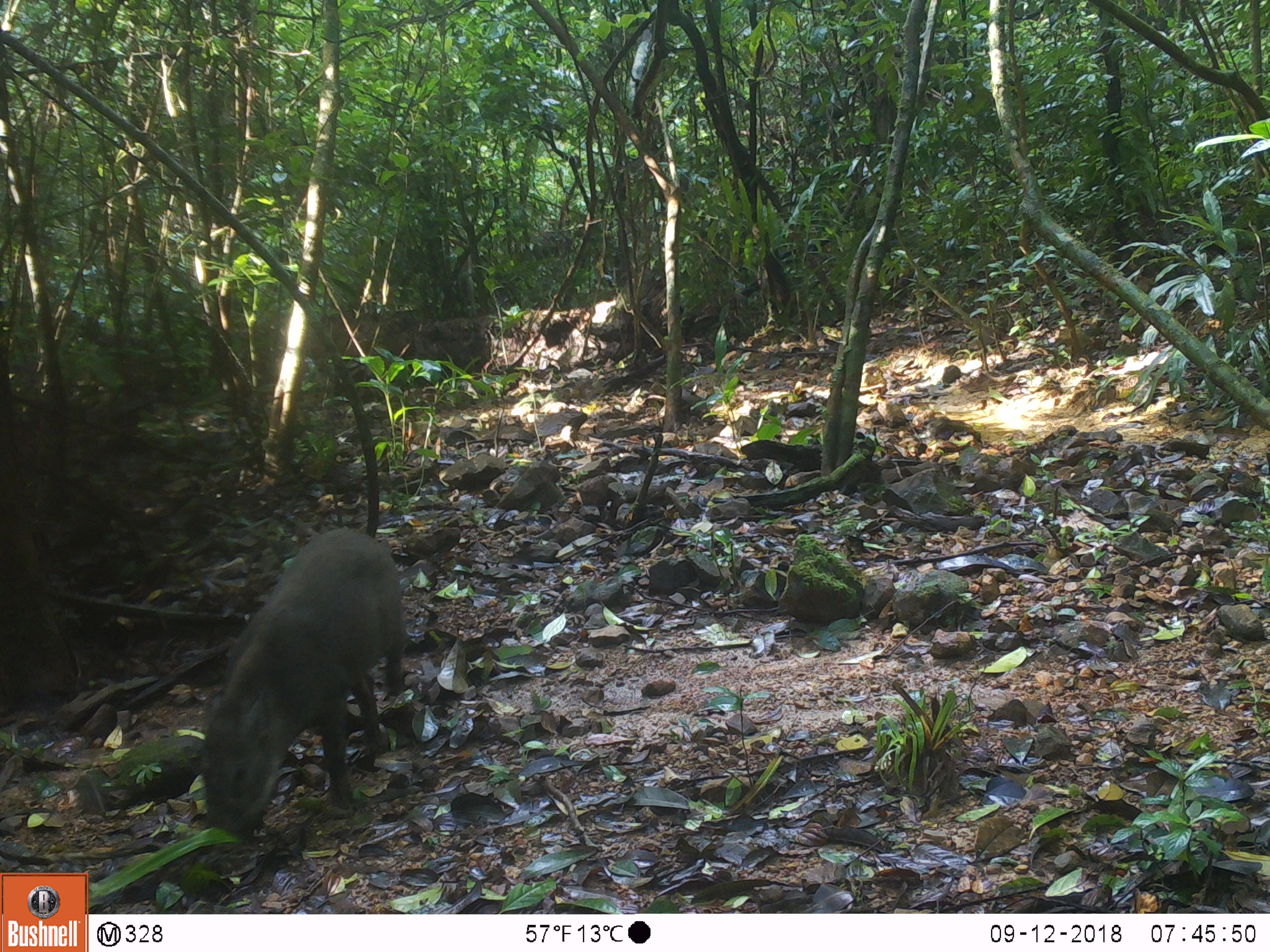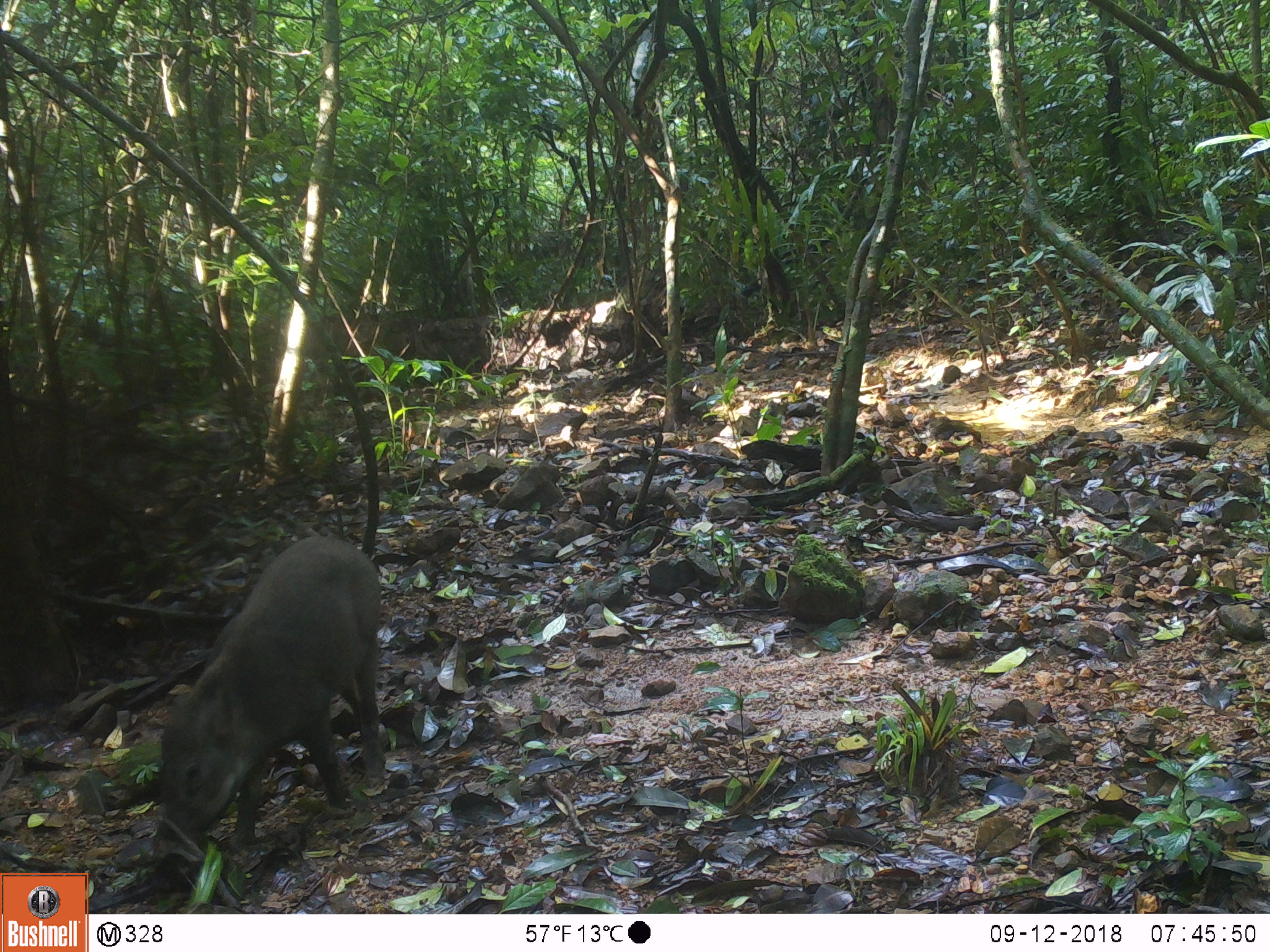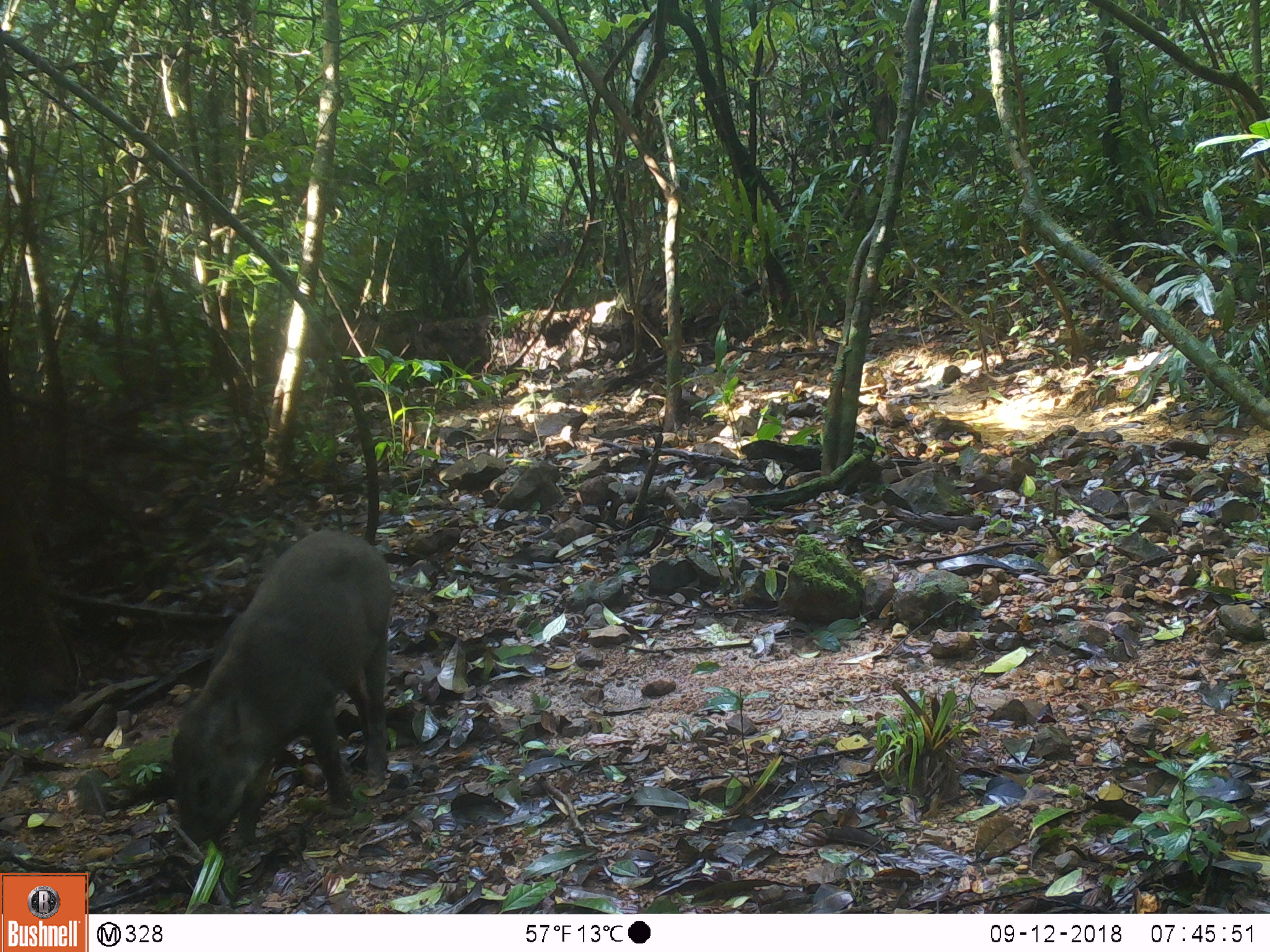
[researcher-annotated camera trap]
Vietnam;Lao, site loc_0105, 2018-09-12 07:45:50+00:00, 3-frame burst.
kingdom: Animalia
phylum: Chordata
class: Mammalia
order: Artiodactyla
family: Suidae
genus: Sus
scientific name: Sus scrofa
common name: eurasian wild pig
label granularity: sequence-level